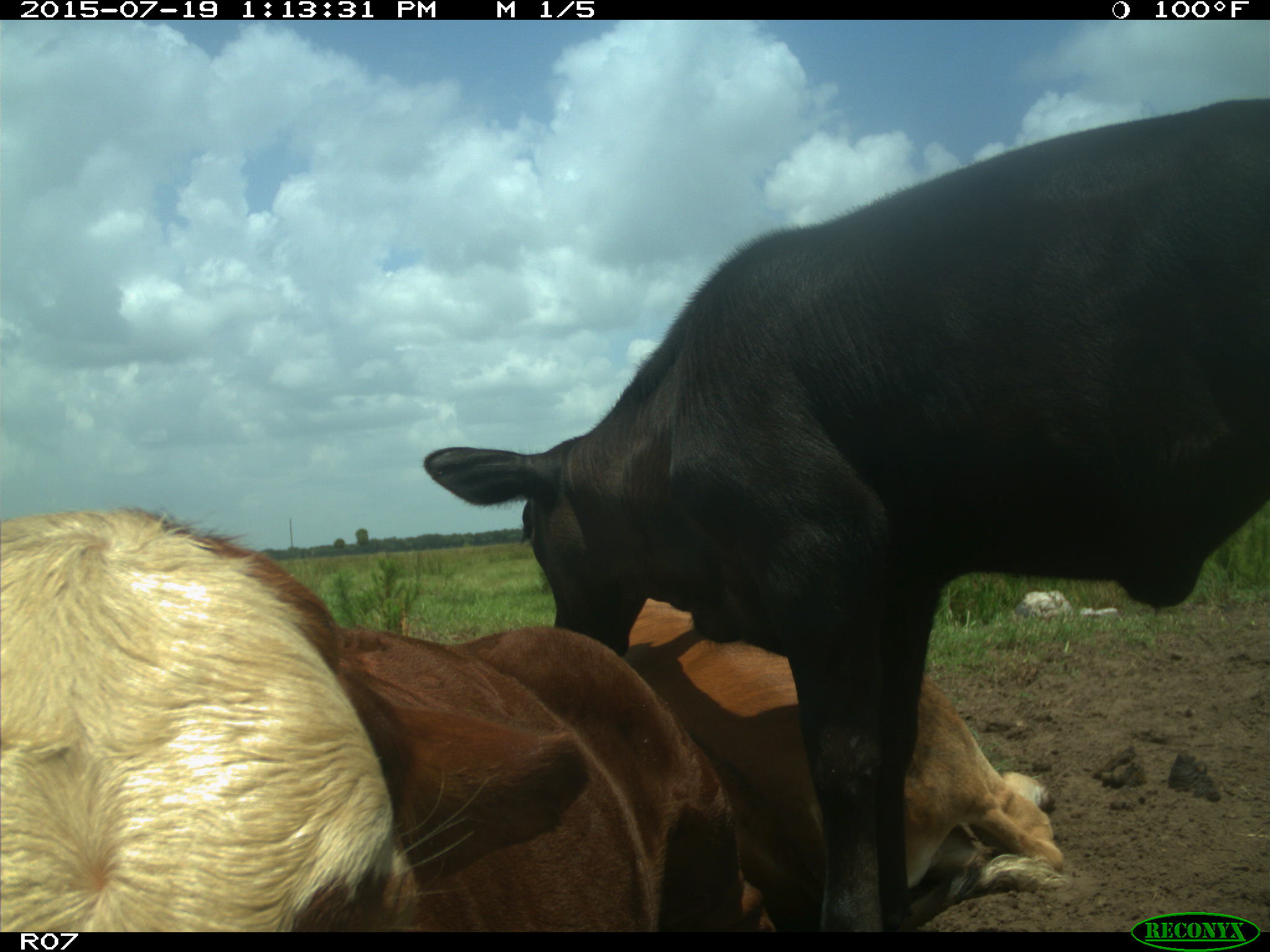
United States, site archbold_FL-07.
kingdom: Animalia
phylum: Chordata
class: Mammalia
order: Artiodactyla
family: Bovidae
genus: Bos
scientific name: Bos taurus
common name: domestic cow